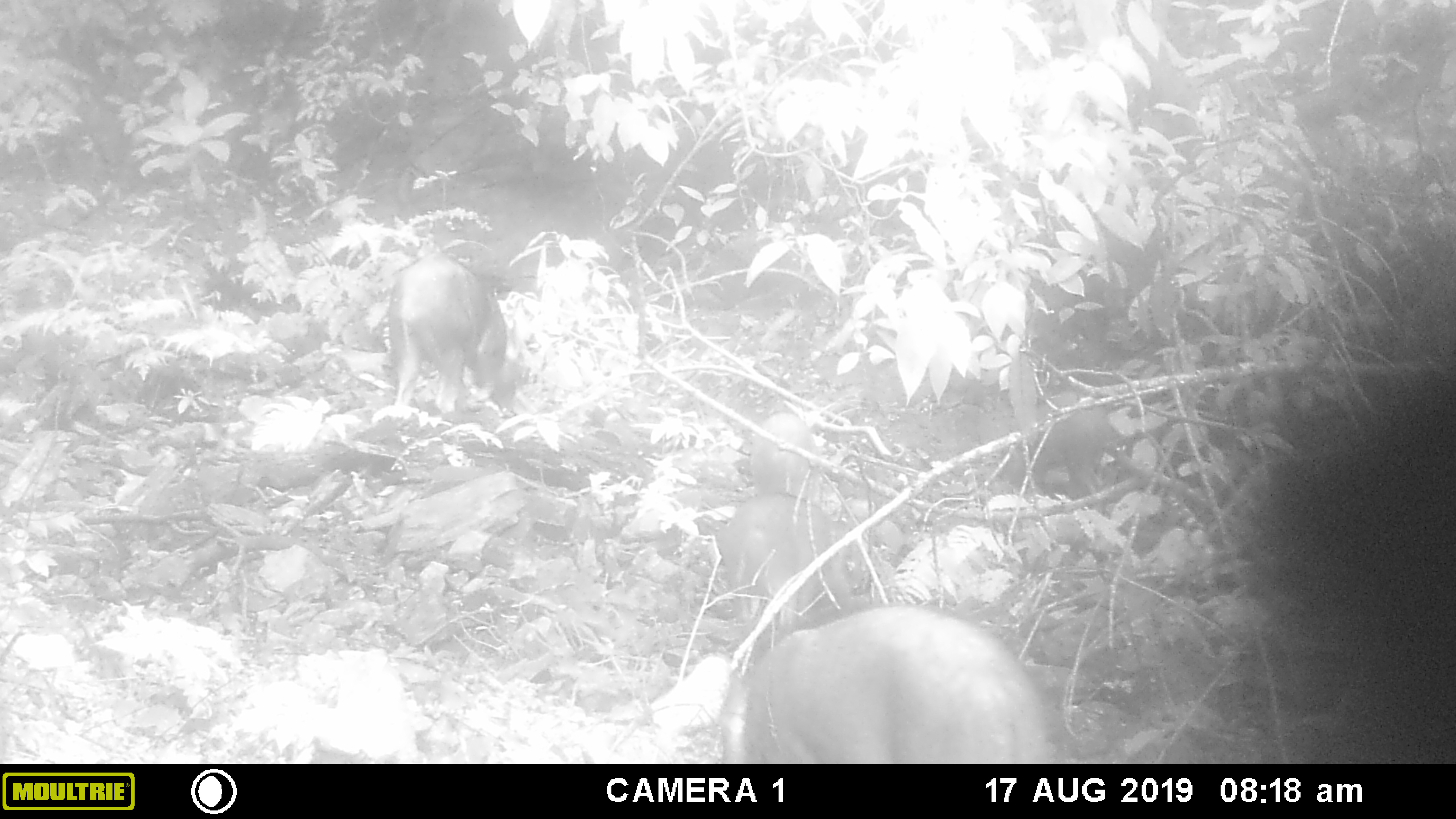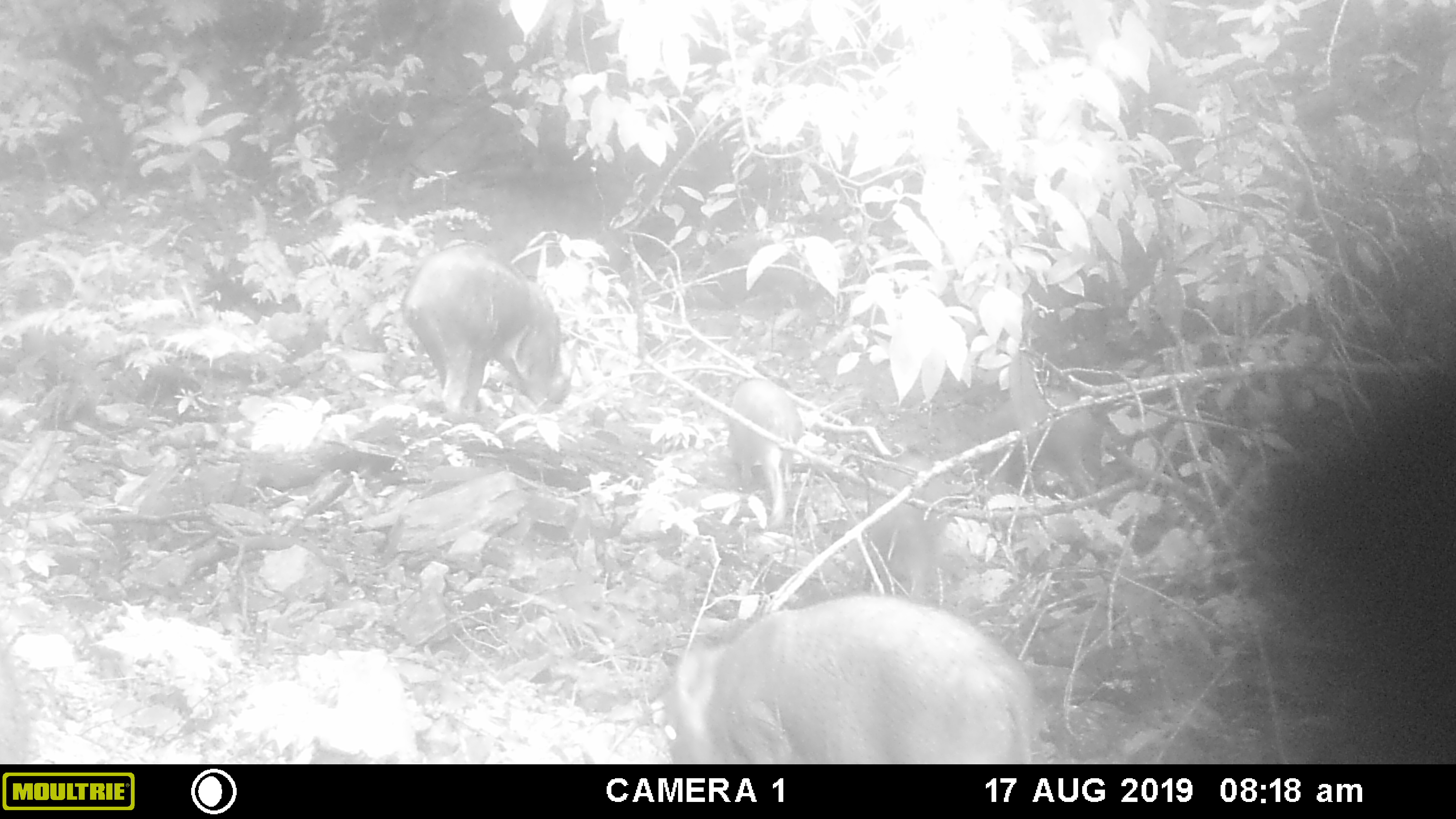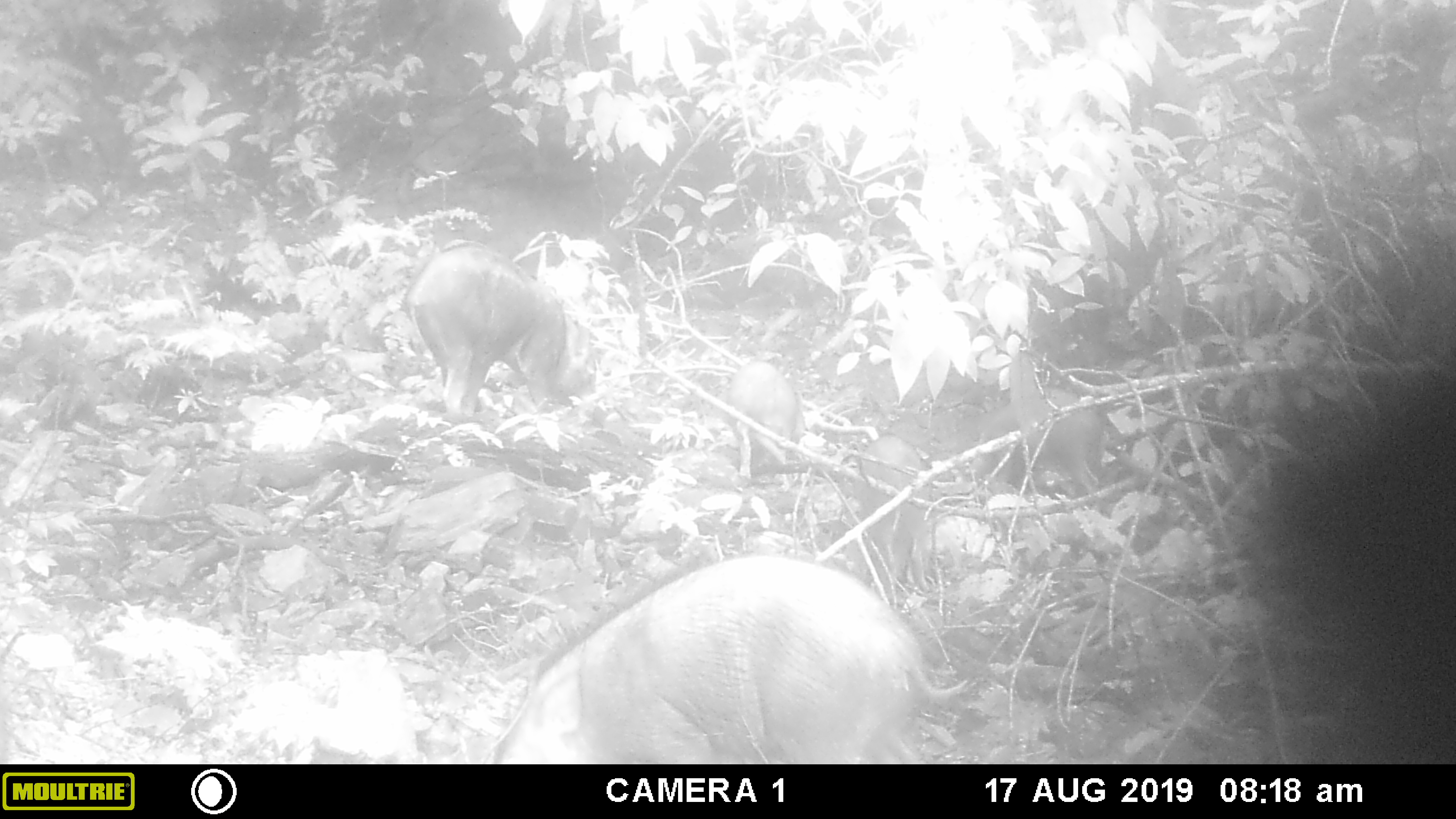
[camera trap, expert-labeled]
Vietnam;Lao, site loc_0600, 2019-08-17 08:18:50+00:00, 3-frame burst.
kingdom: Animalia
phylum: Chordata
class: Mammalia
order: Artiodactyla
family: Suidae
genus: Sus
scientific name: Sus scrofa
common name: eurasian wild pig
Eurasian wild pig (Sus scrofa). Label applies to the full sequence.